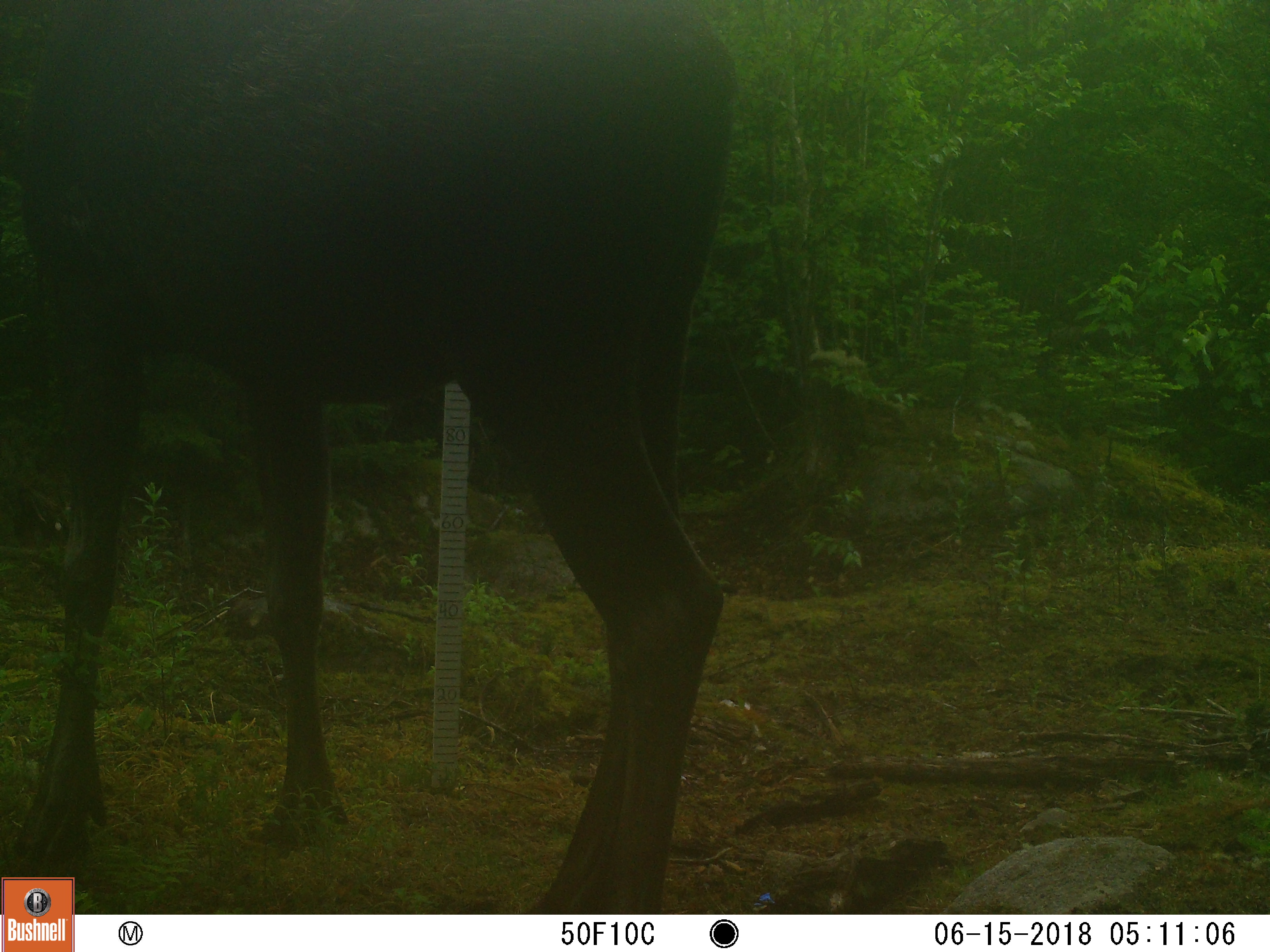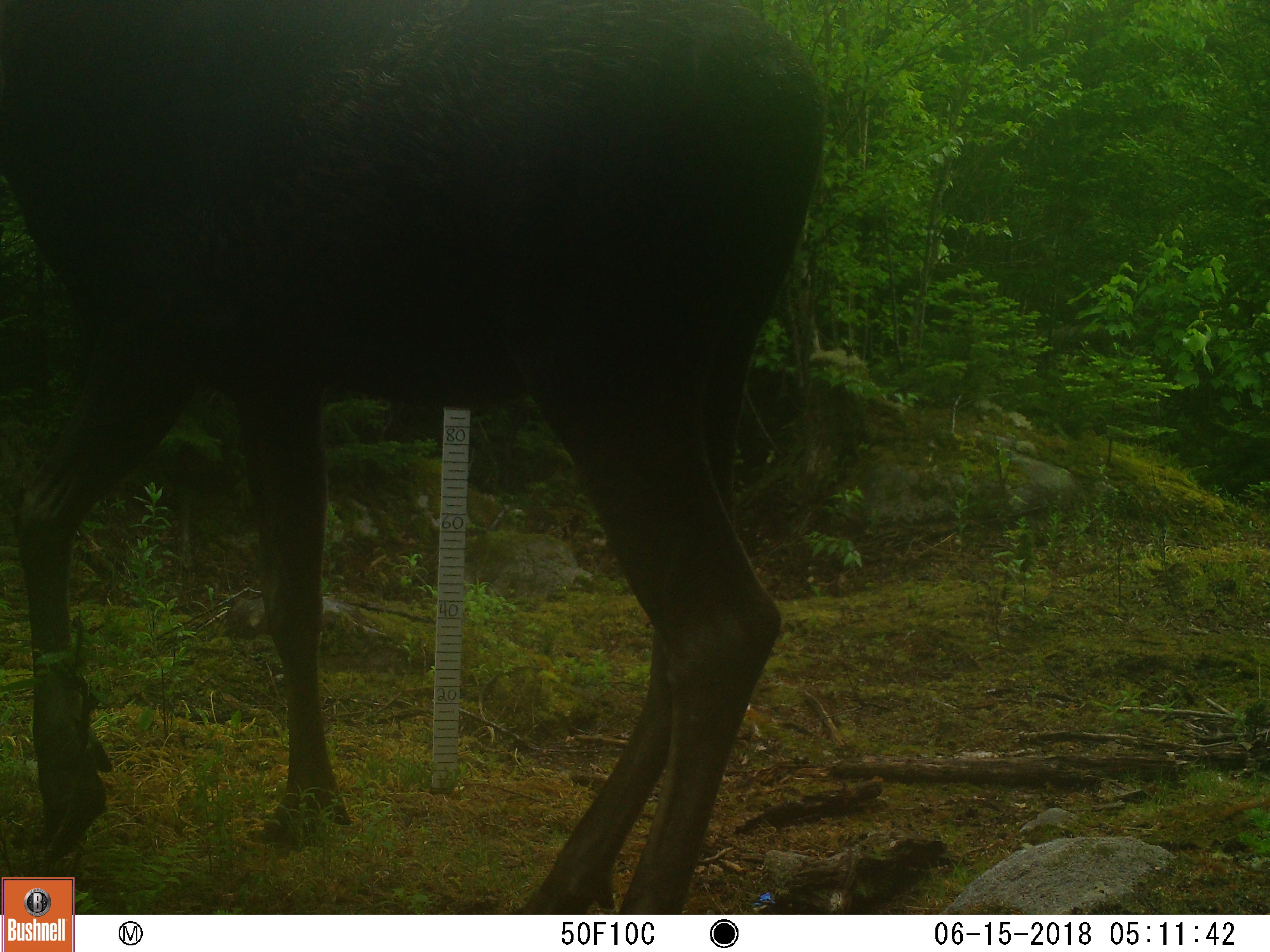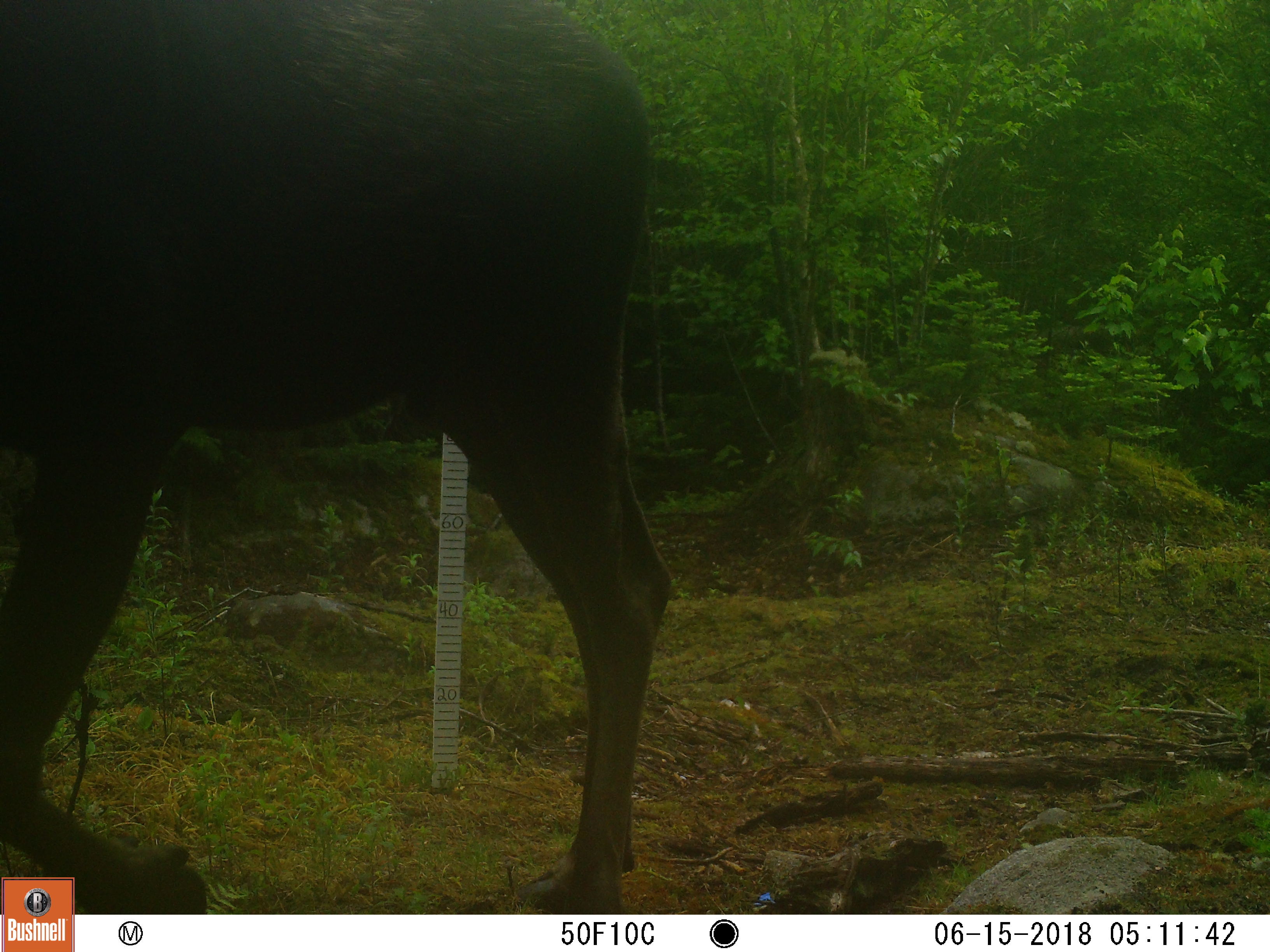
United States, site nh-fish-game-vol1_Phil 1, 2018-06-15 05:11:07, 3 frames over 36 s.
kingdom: Animalia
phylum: Chordata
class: Mammalia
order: Artiodactyla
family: Cervidae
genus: Alces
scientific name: Alces alces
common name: moose